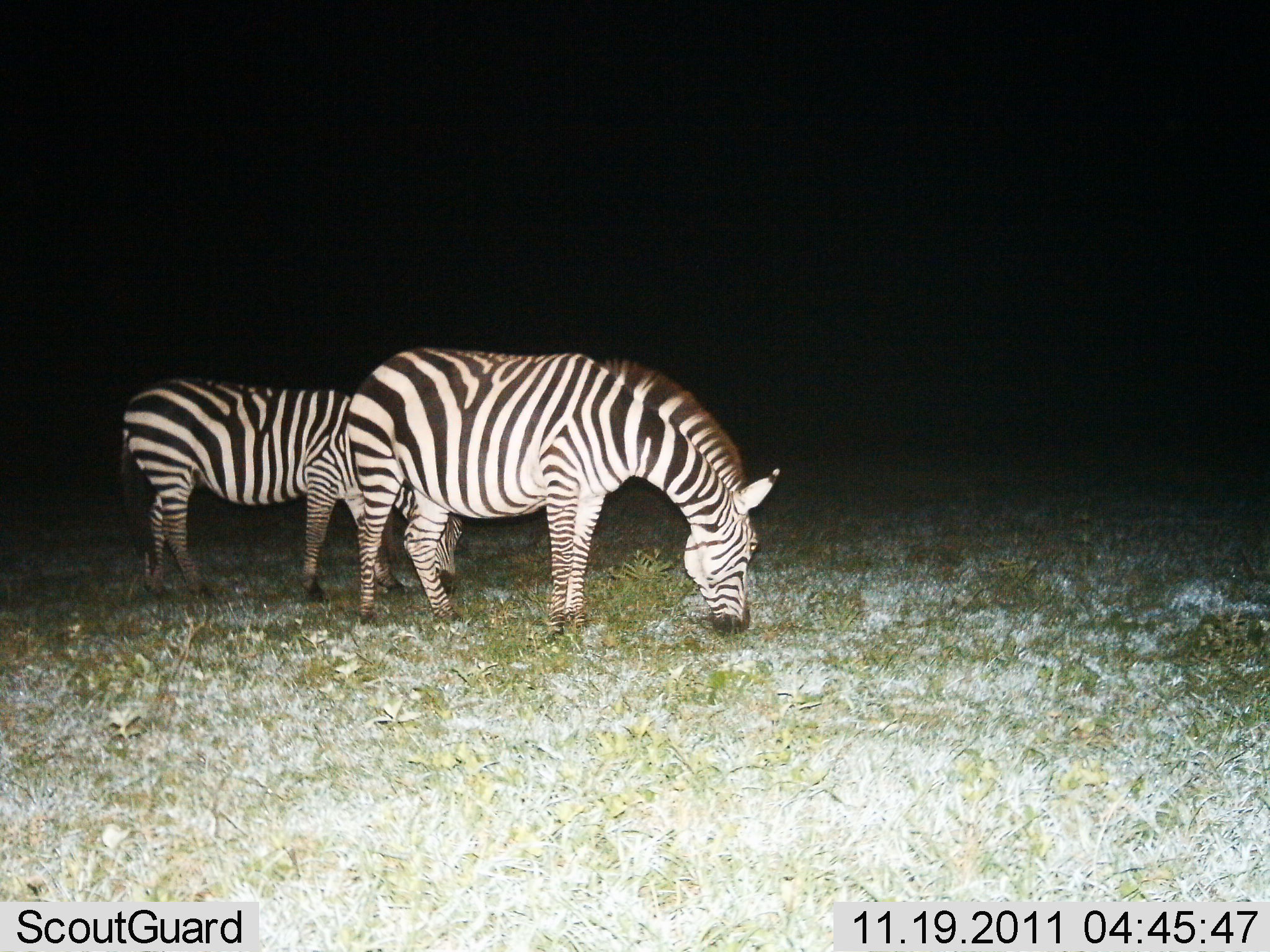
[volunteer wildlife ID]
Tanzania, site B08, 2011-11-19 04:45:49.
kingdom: Animalia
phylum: Chordata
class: Mammalia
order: Perissodactyla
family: Equidae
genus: Equus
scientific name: Equus quagga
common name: plains zebra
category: zebra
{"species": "zebra (plains zebra) (Equus quagga)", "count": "2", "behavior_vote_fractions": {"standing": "50%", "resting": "0%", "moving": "0%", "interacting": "0%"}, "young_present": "0%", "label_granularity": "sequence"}